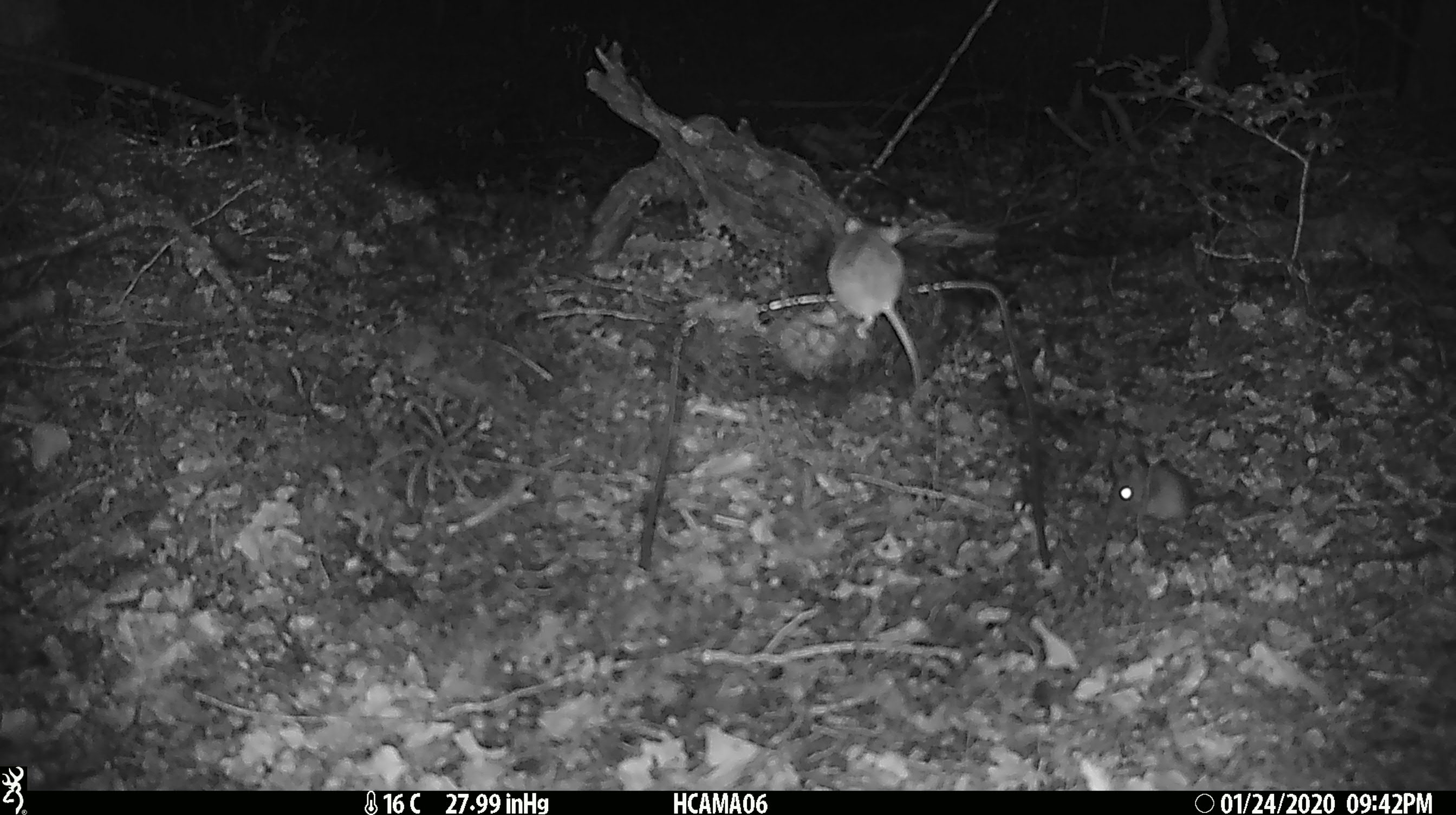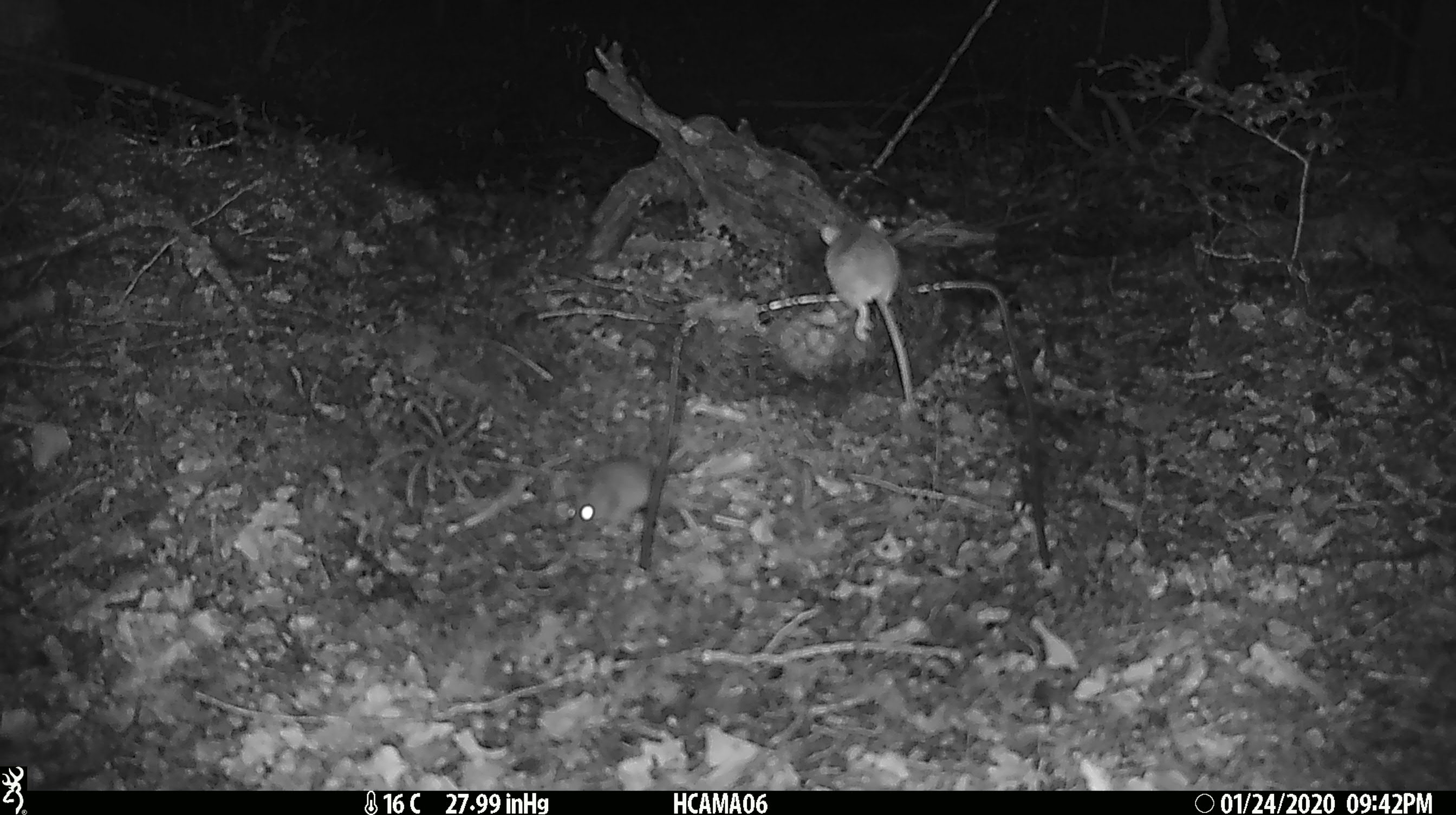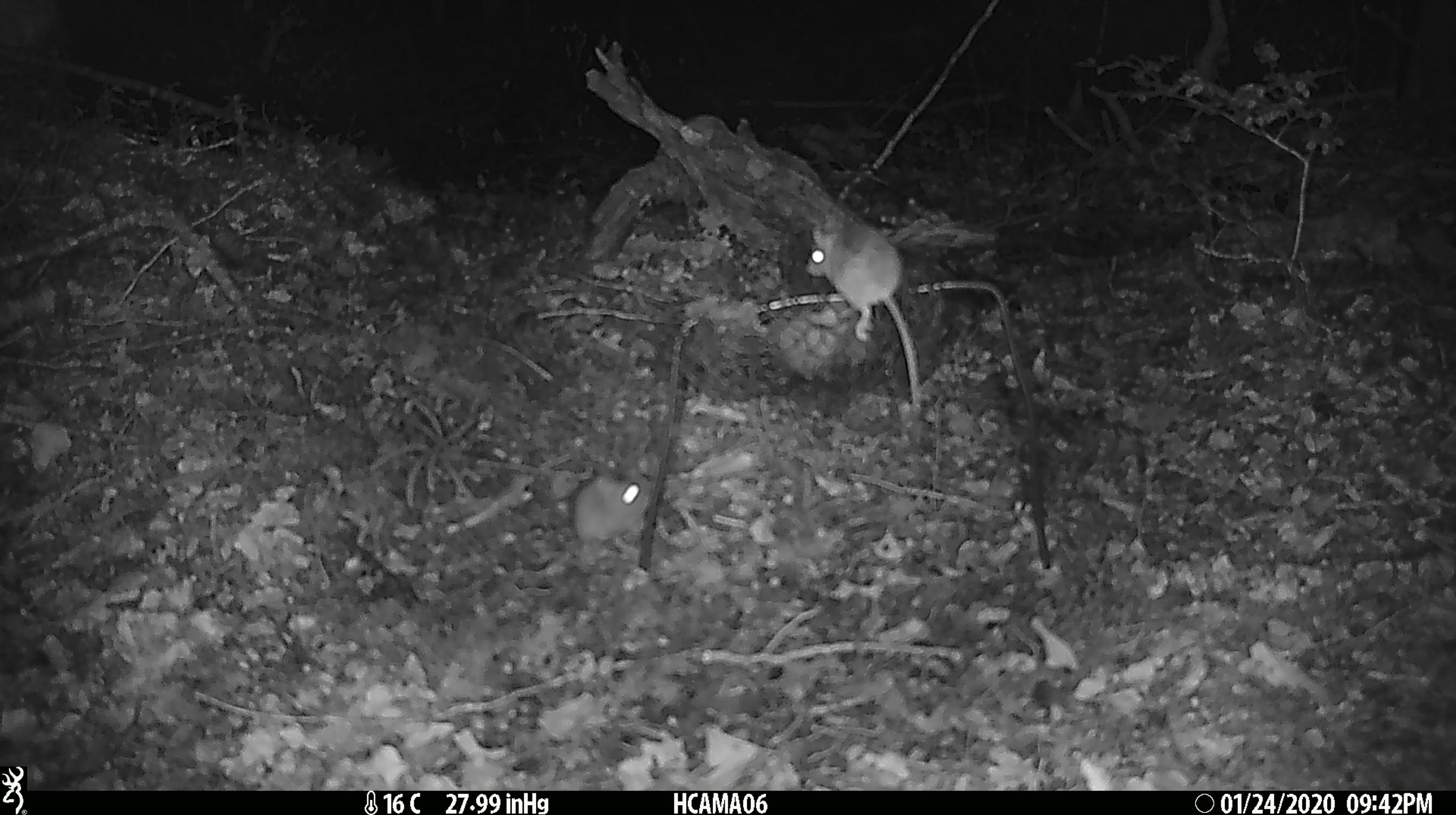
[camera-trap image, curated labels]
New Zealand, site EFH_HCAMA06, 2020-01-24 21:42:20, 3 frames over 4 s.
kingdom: Animalia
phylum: Chordata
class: Mammalia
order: Rodentia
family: Muridae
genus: Mus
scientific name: Mus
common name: mouse